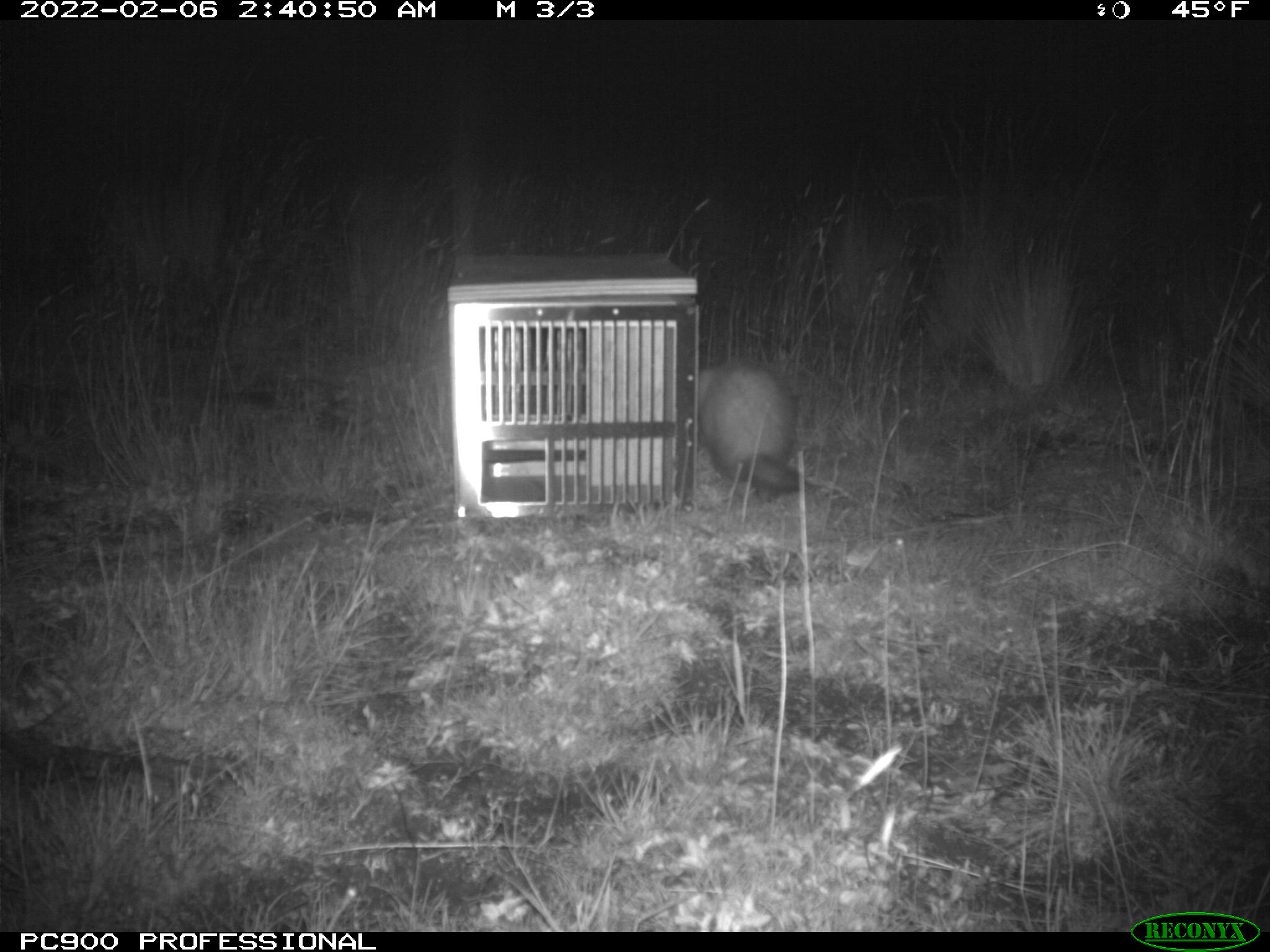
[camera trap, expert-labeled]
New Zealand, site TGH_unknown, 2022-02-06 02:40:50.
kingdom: Animalia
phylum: Chordata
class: Mammalia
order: Carnivora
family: Mustelidae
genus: Mustela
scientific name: Mustela furo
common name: ferret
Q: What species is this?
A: Ferret (Mustela furo).